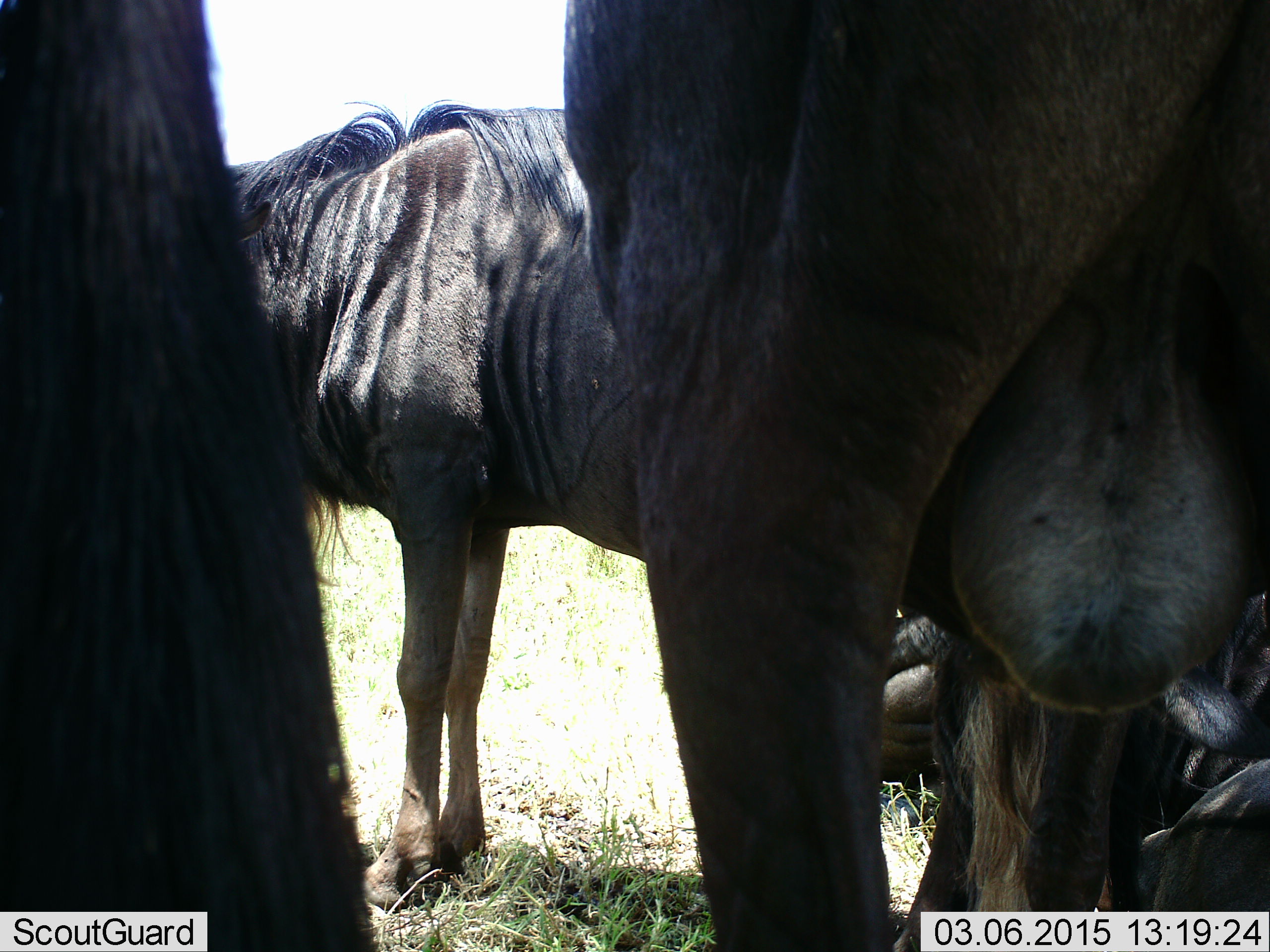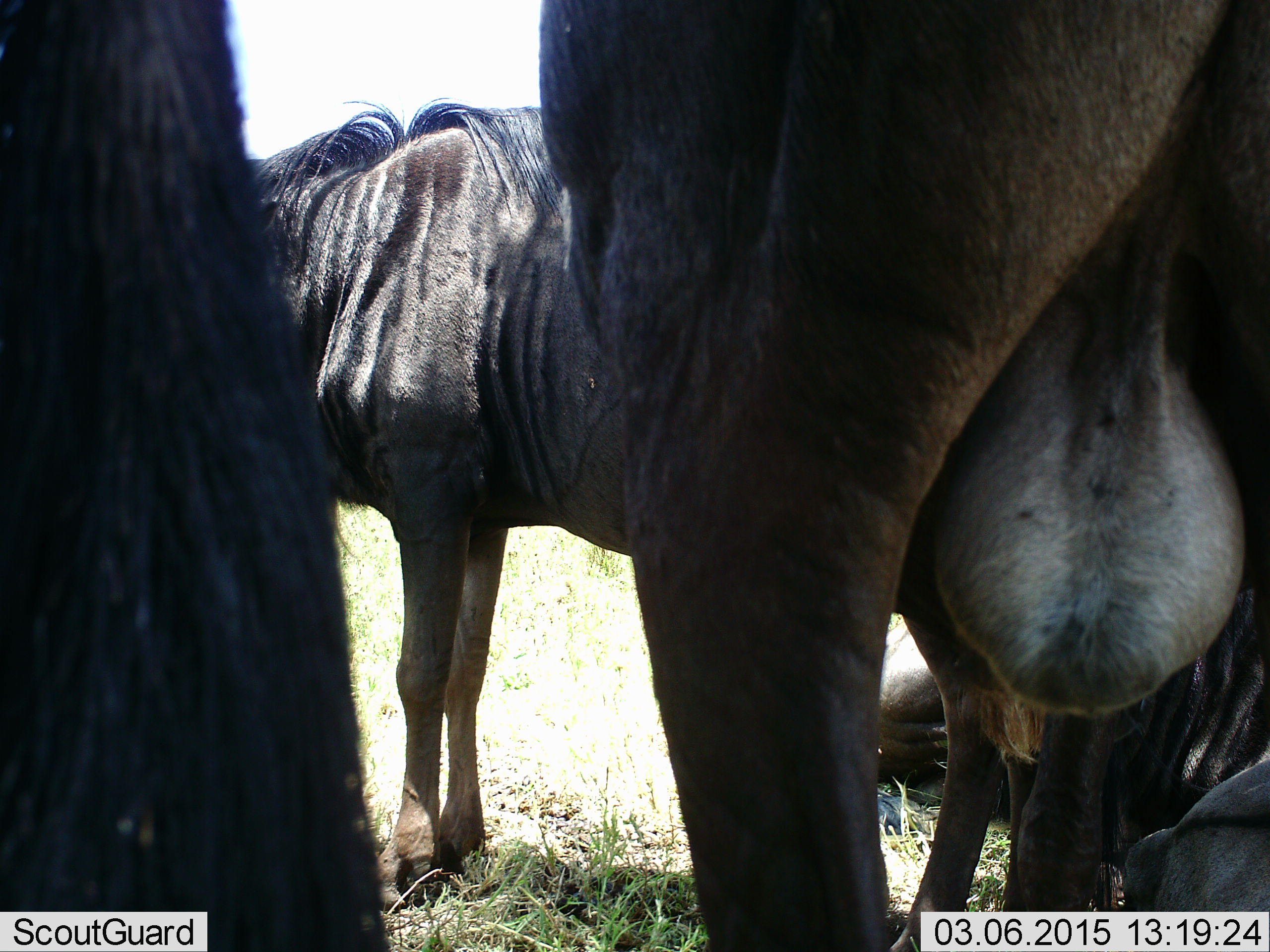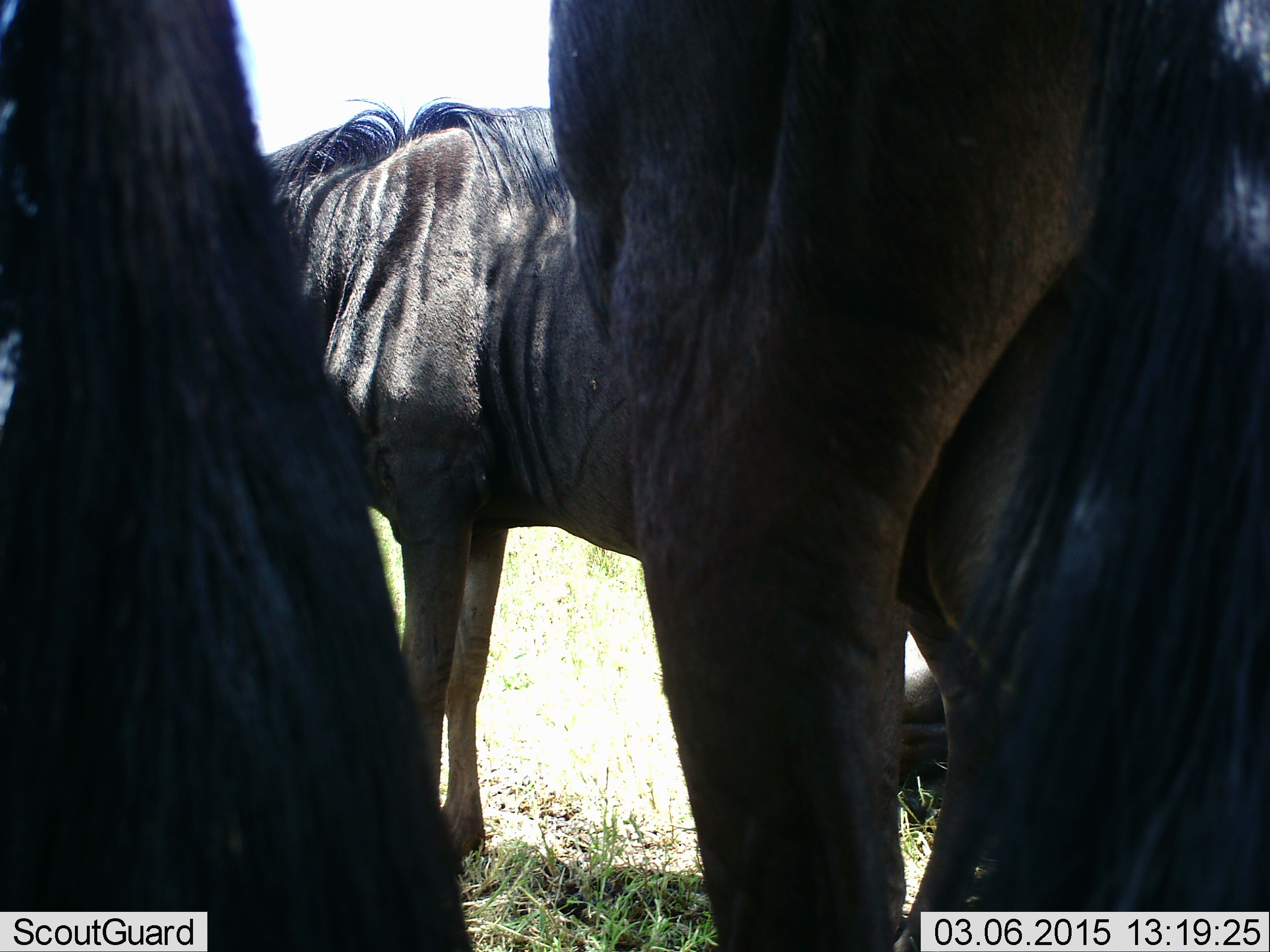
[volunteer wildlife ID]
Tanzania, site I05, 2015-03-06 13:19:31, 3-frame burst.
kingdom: Animalia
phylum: Chordata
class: Mammalia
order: Artiodactyla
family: Bovidae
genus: Connochaetes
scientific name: Connochaetes taurinus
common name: blue wildebeest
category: wildebeest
Wildebeest (blue wildebeest) (Connochaetes taurinus), count 5. Behavior (volunteer vote fractions): standing 100%, resting 70%, moving 0%, interacting 10%. Young present (vote fraction): 0%. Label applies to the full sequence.